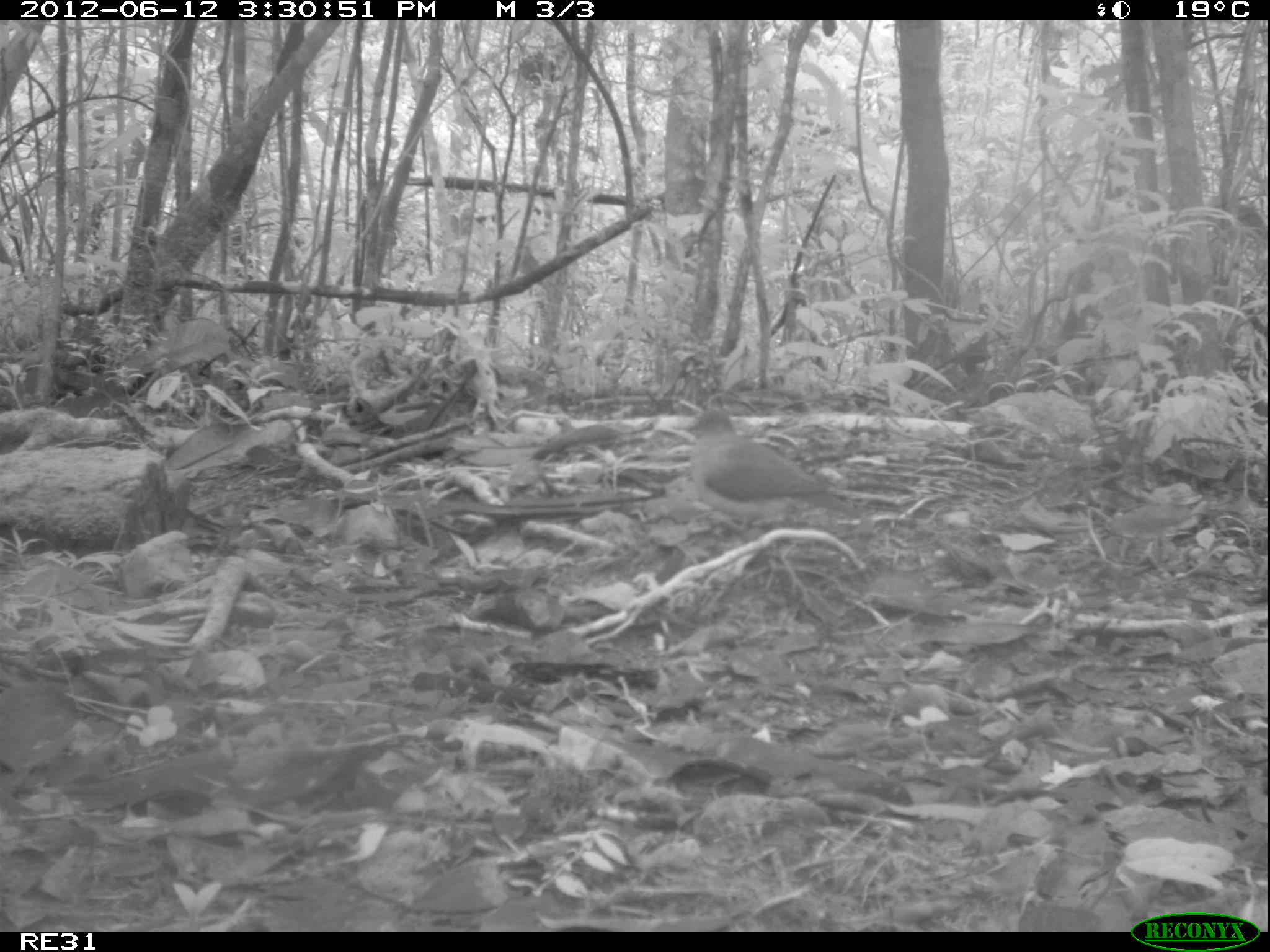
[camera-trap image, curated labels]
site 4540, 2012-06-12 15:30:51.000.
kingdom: Animalia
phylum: Chordata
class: Aves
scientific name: Aves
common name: bird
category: unknown bird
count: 1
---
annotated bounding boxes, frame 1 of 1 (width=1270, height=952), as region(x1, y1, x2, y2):
unknown bird: region(665, 406, 867, 528)